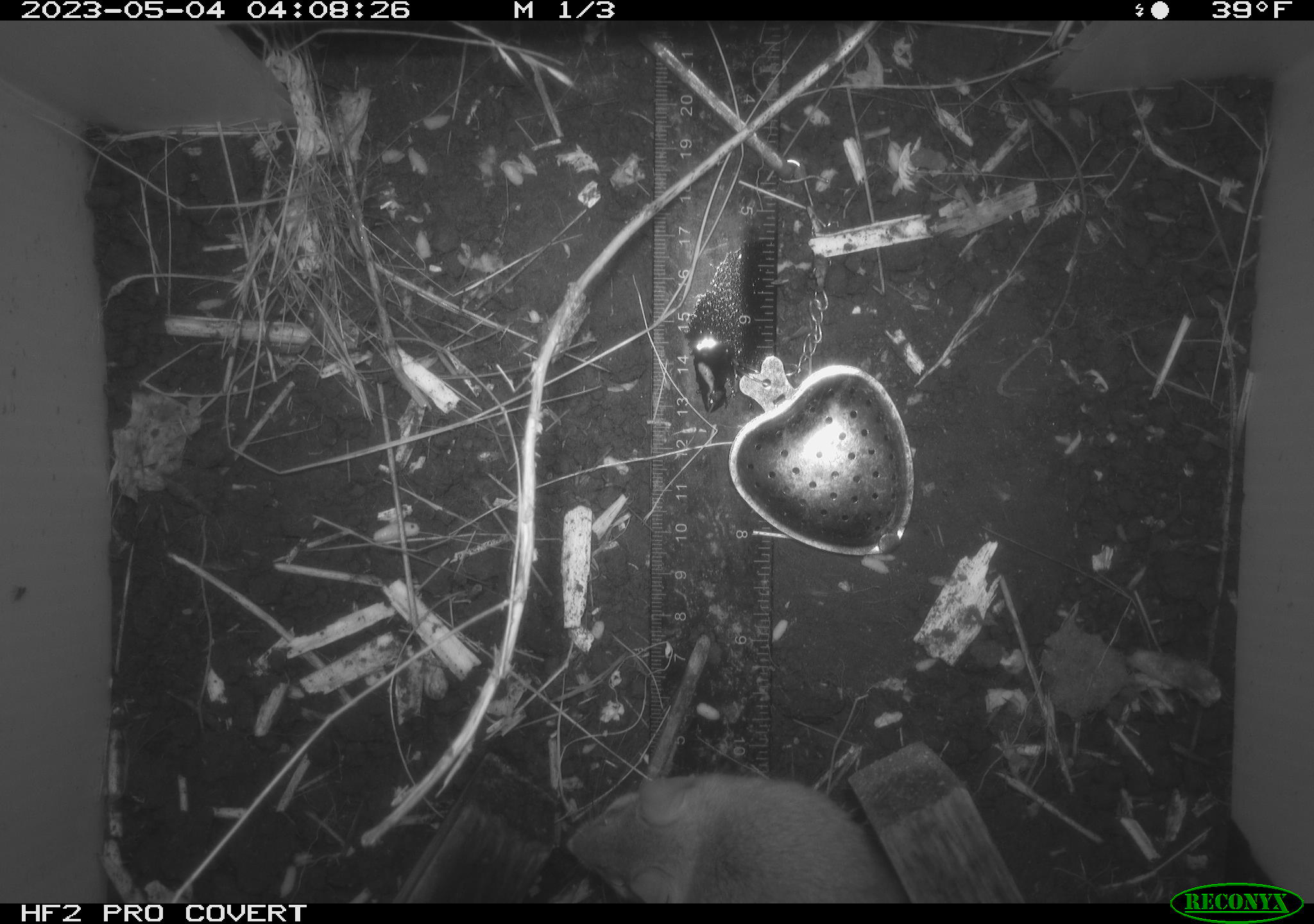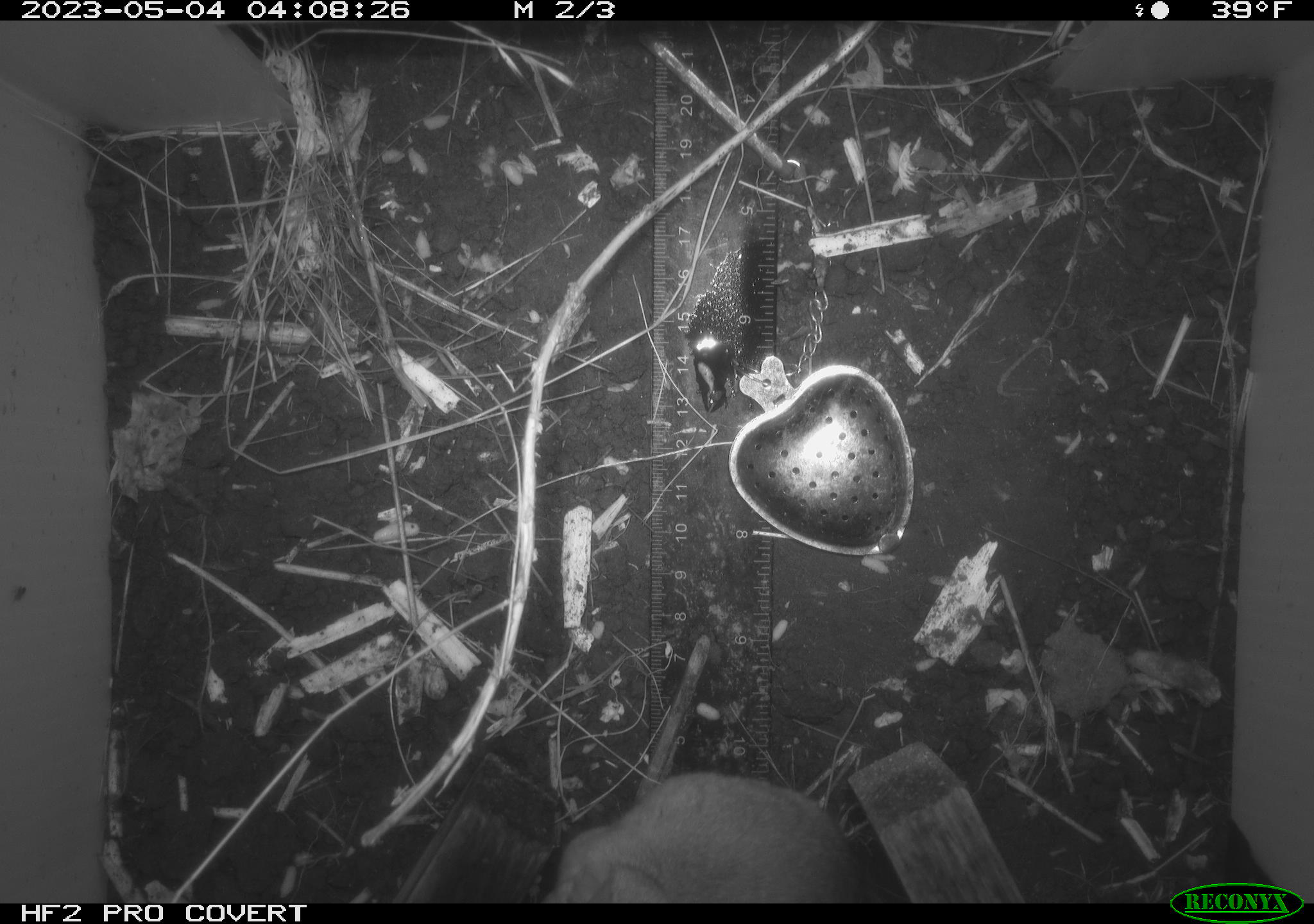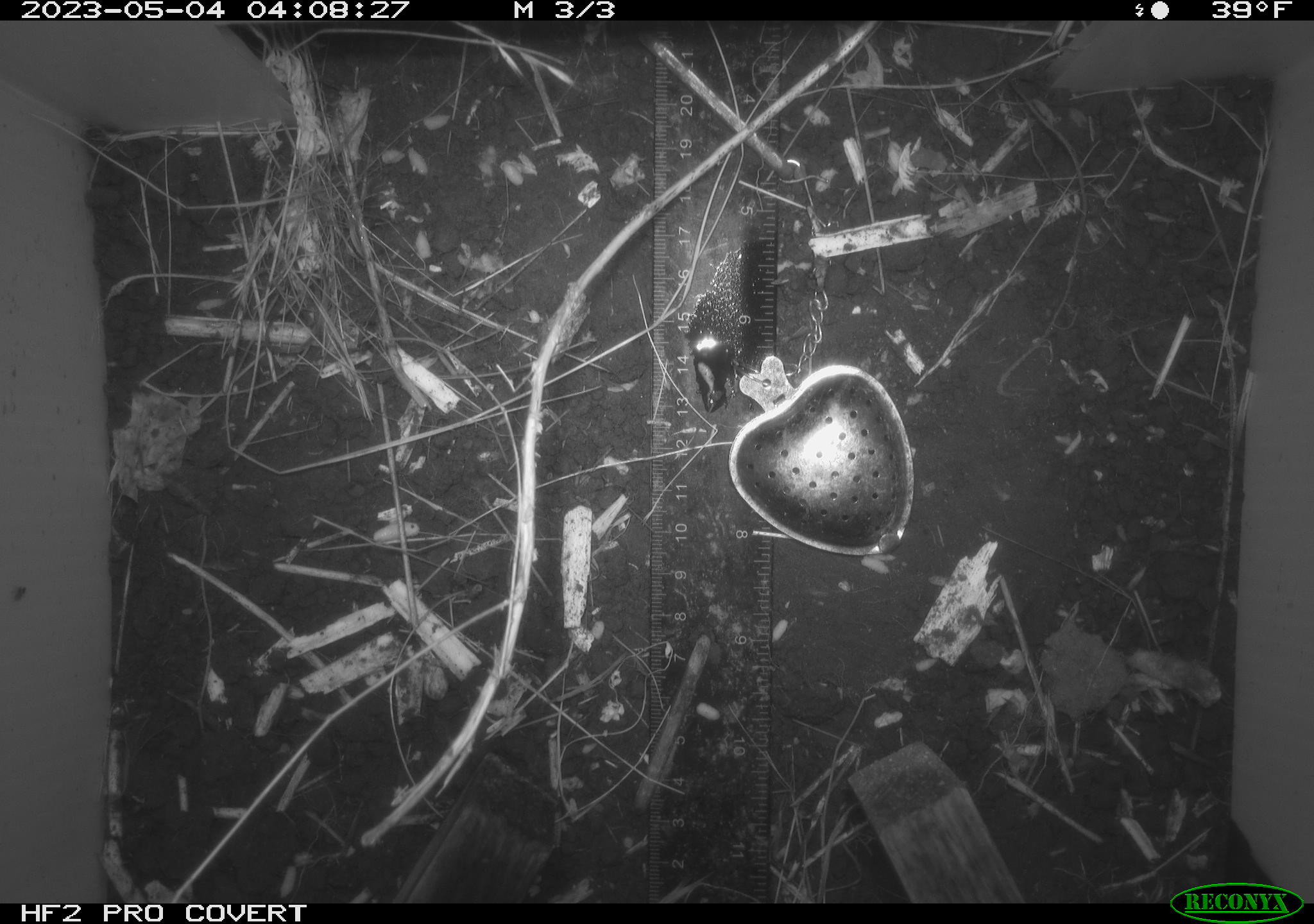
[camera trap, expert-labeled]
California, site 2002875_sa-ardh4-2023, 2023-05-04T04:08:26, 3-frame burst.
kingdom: Animalia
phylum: Chordata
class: Mammalia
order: Rodentia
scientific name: Rodentia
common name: mouse species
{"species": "mouse species (Rodentia)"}